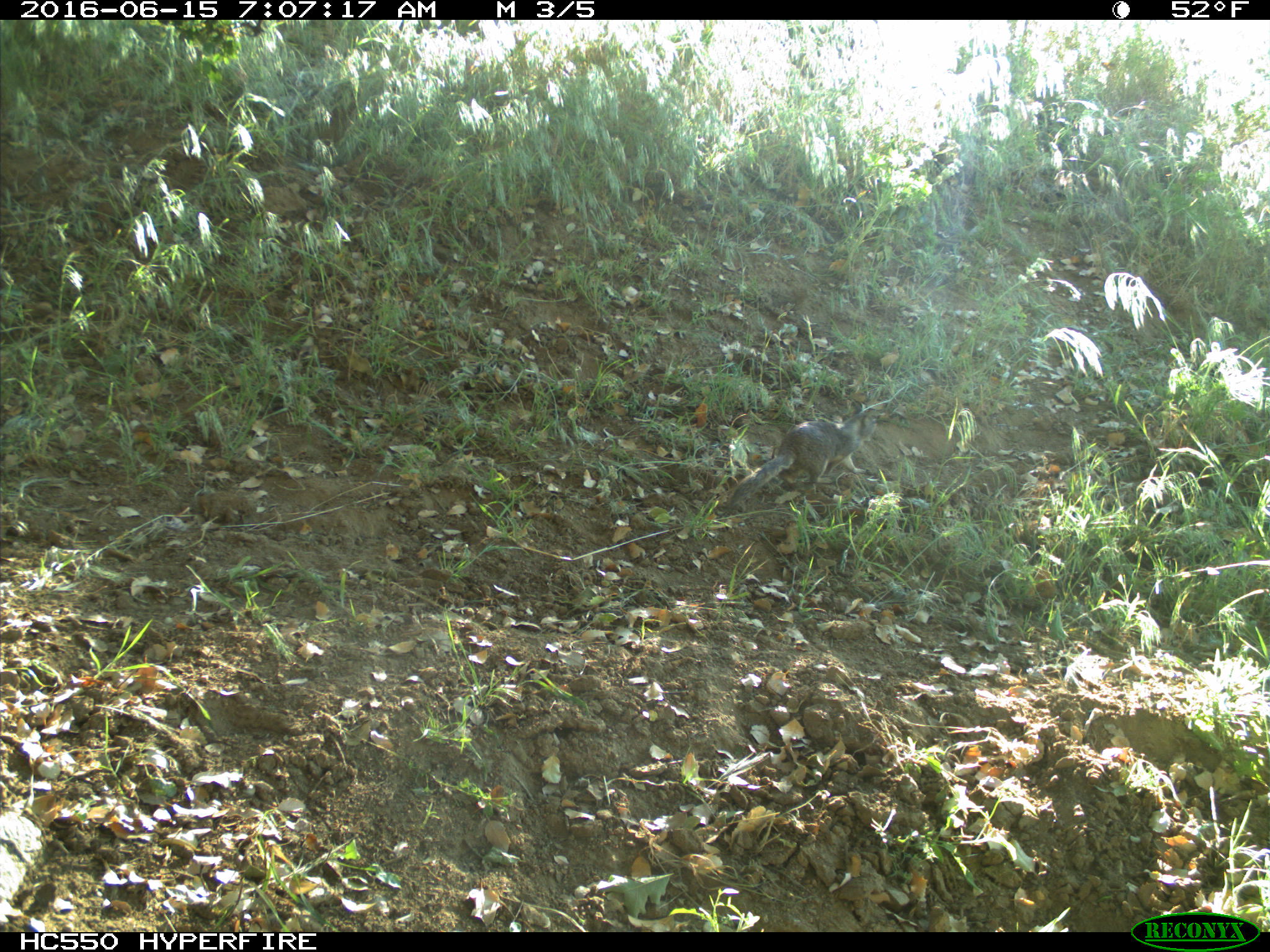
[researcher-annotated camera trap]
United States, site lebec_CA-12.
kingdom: Animalia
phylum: Chordata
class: Mammalia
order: Rodentia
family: Sciuridae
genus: Otospermophilus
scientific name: Otospermophilus beecheyi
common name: california ground squirrel